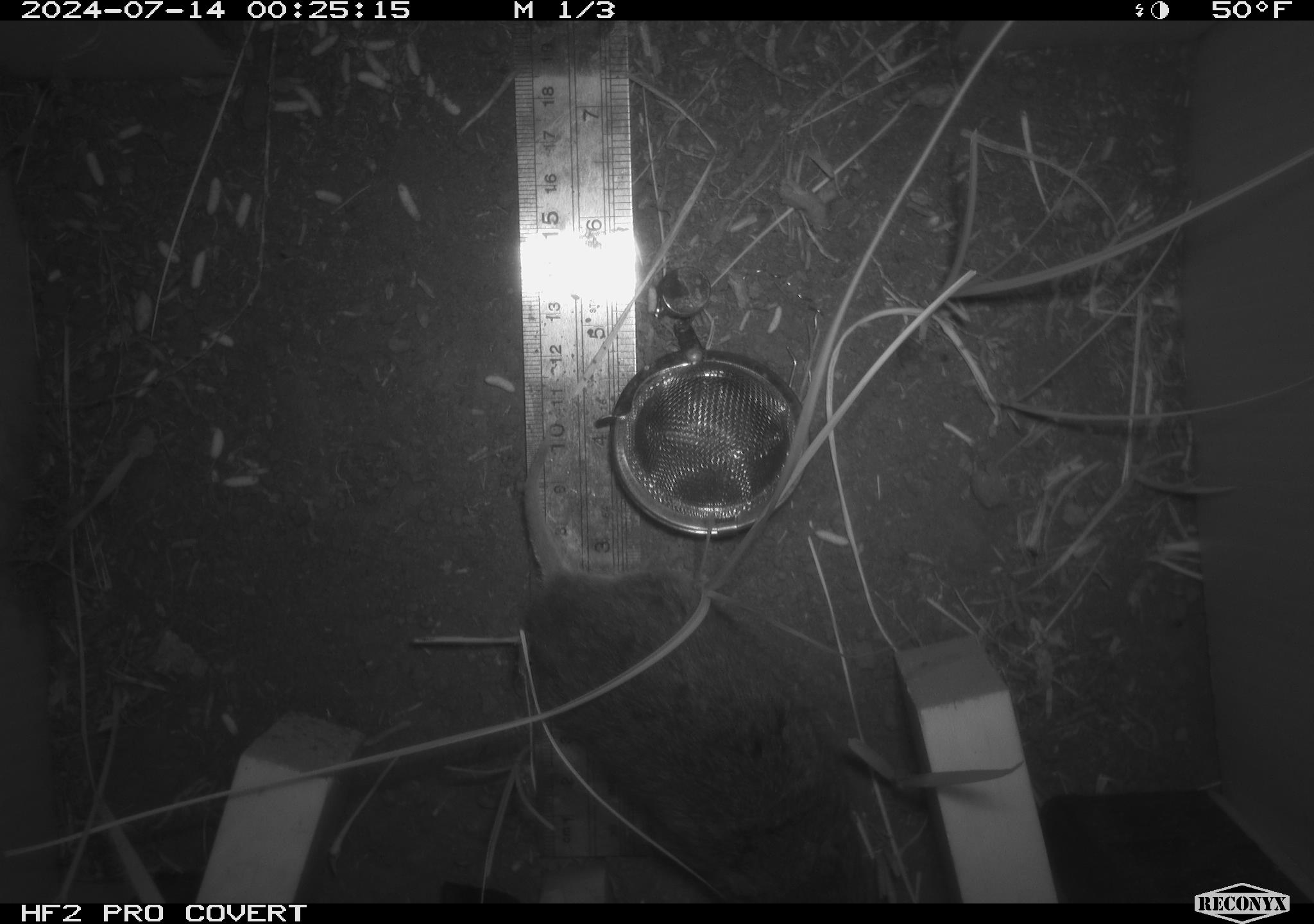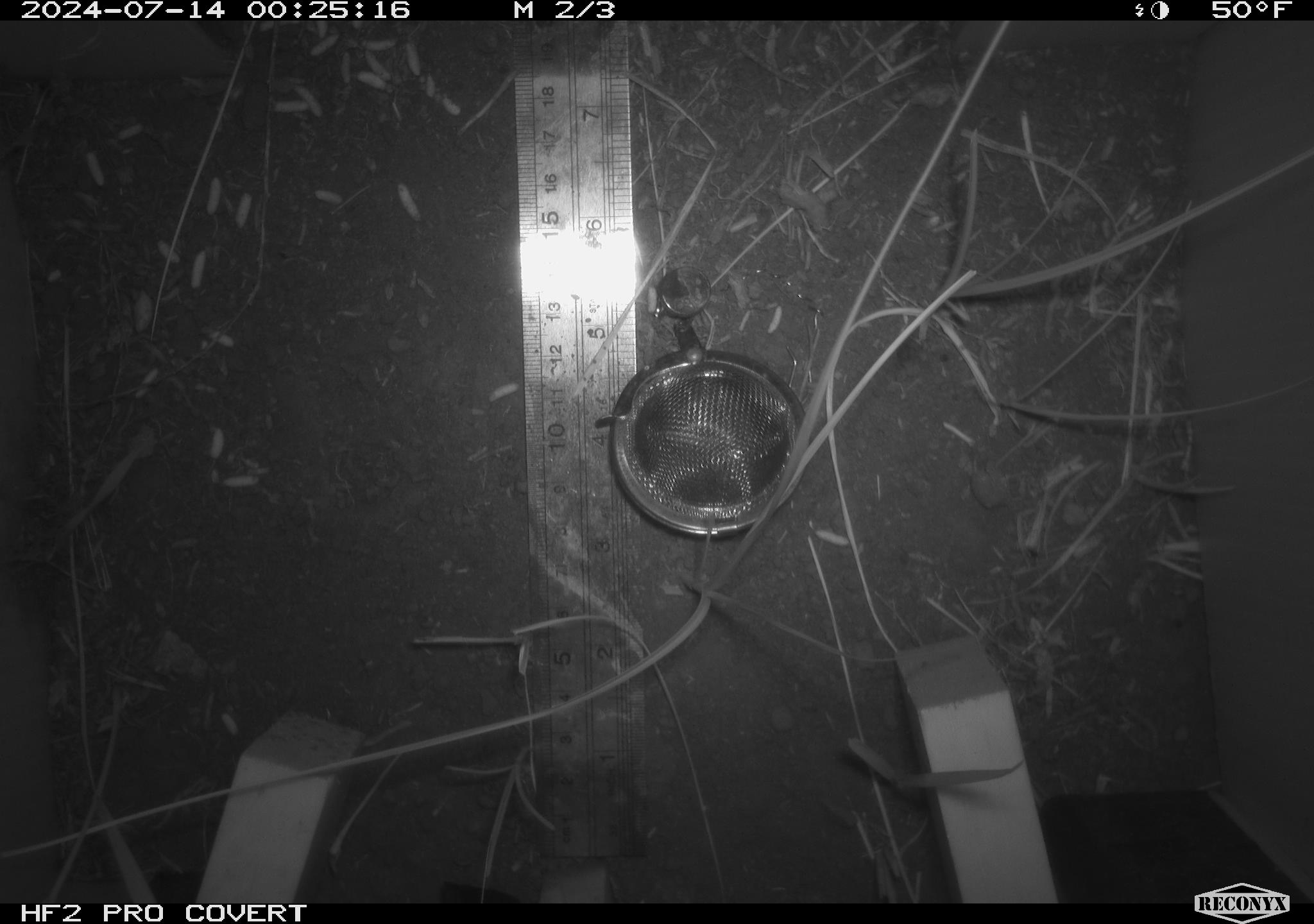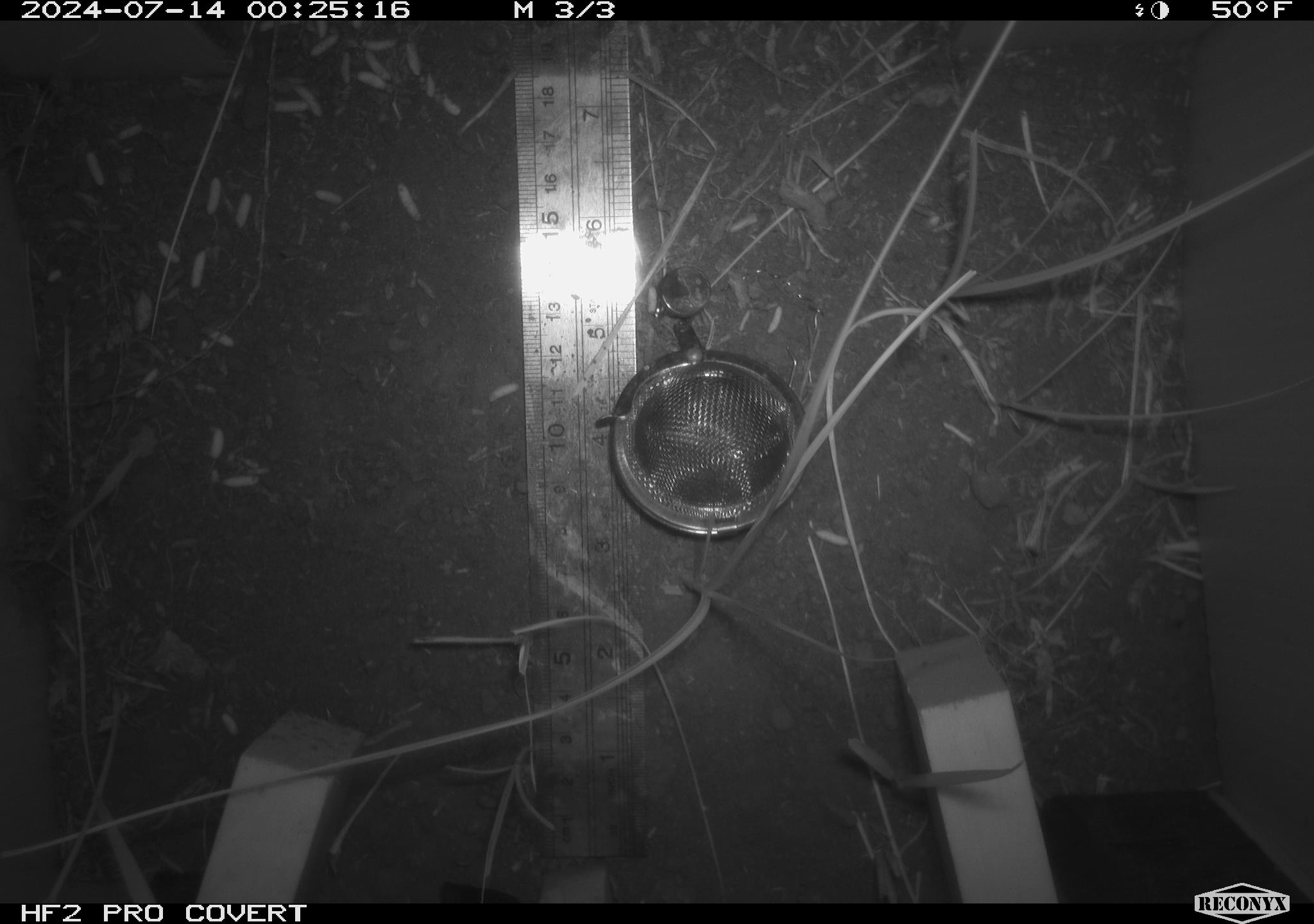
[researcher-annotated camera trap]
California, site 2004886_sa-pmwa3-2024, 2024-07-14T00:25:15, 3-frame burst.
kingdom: Animalia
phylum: Chordata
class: Mammalia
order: Rodentia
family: Cricetidae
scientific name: Arvicolinae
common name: voles, lemmings, and muskrats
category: arvicolinae subfamily